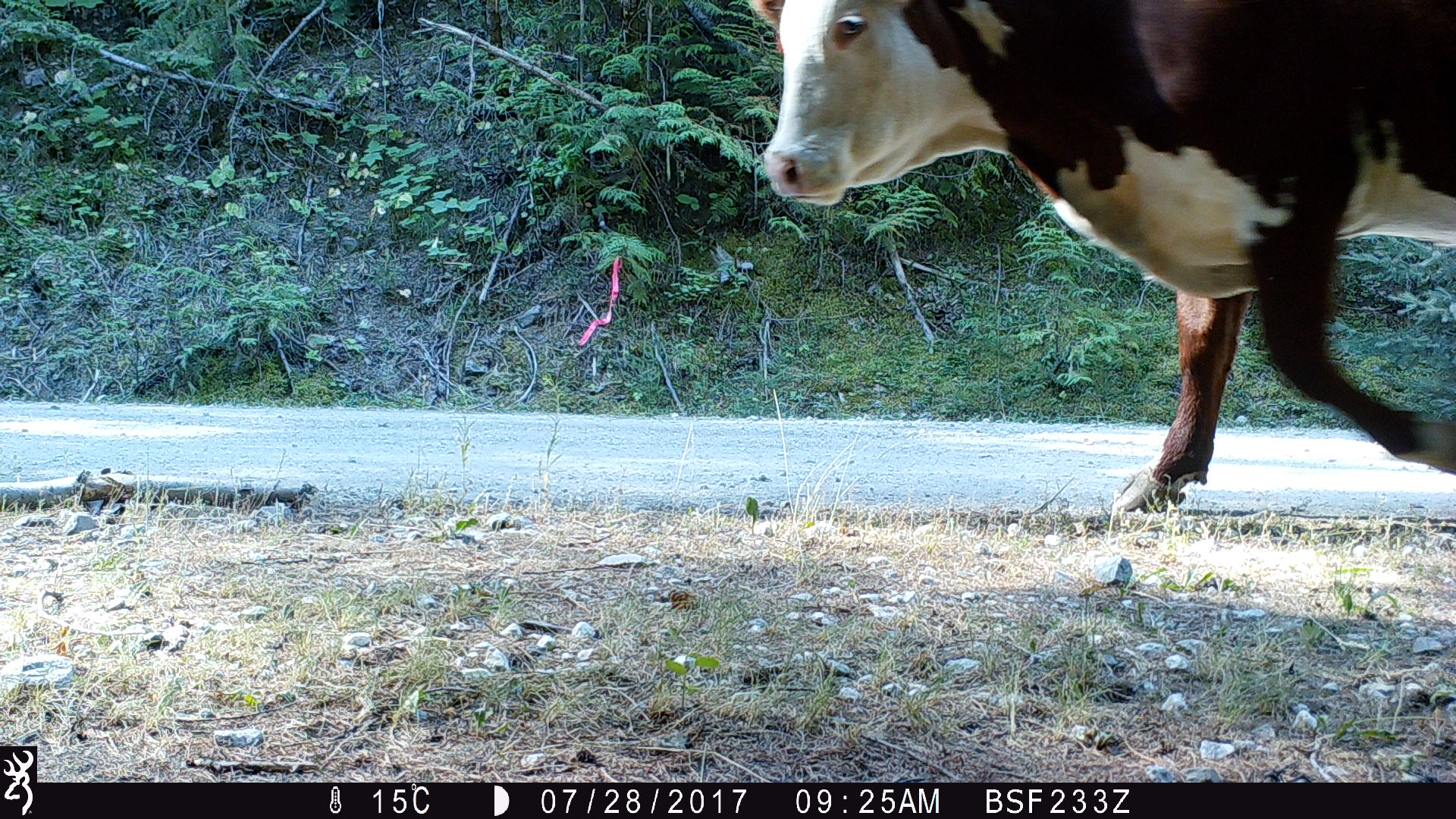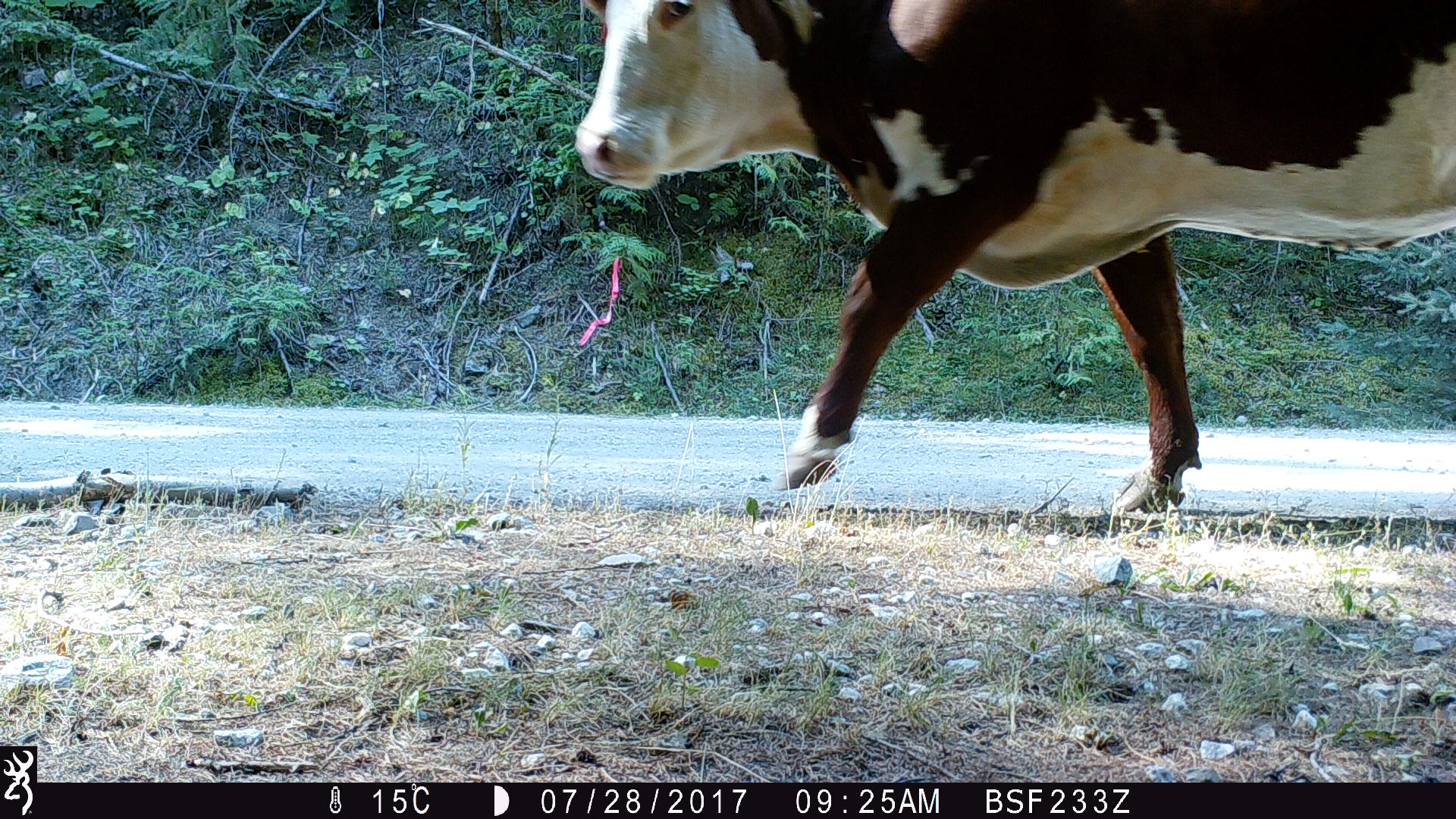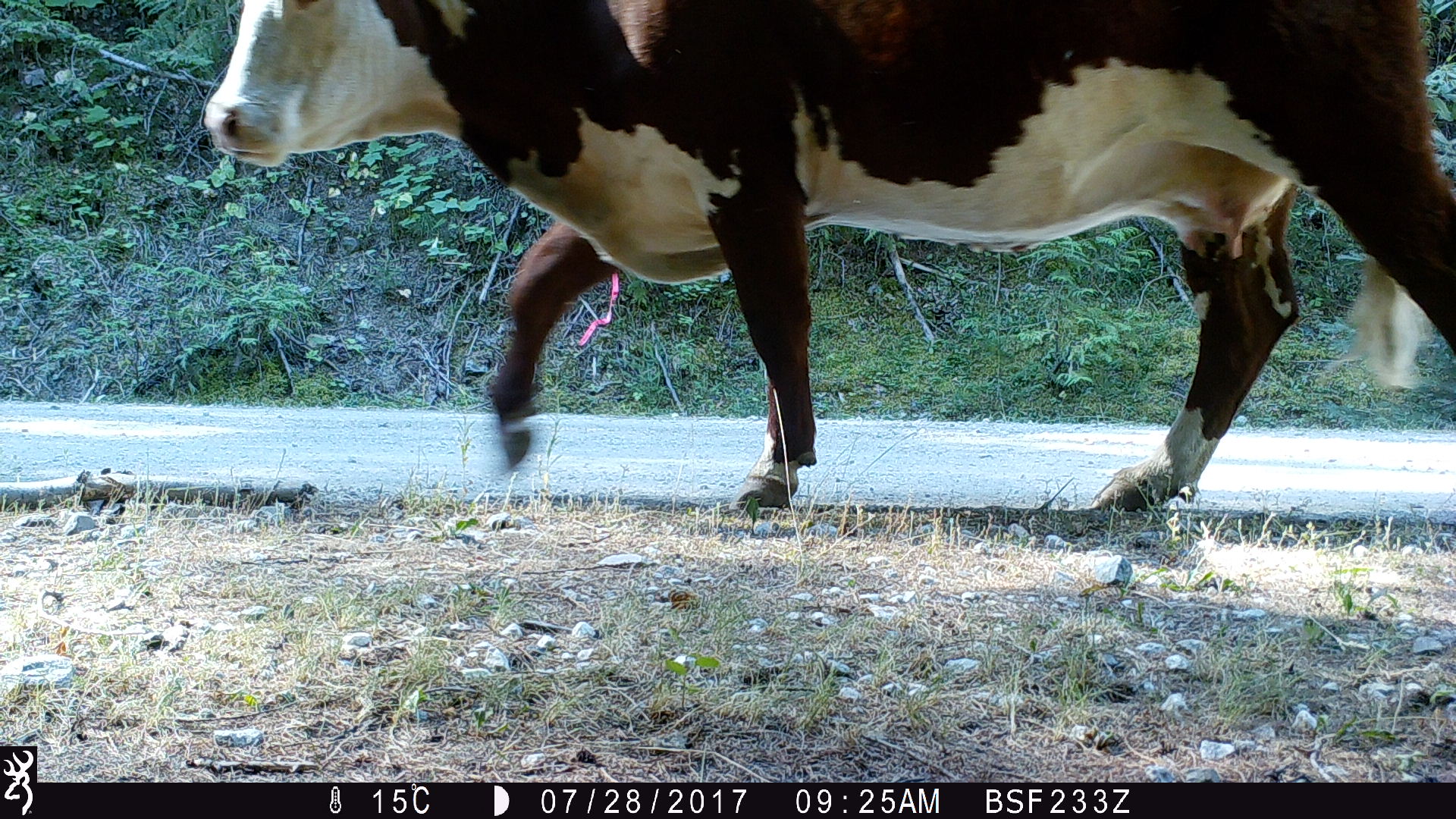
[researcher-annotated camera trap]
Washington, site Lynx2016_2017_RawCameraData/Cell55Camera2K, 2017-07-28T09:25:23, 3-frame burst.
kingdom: Animalia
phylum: Chordata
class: Mammalia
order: Artiodactyla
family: Bovidae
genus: Bos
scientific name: Bos taurus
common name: domestic cattle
Domestic cattle (Bos taurus). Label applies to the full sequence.